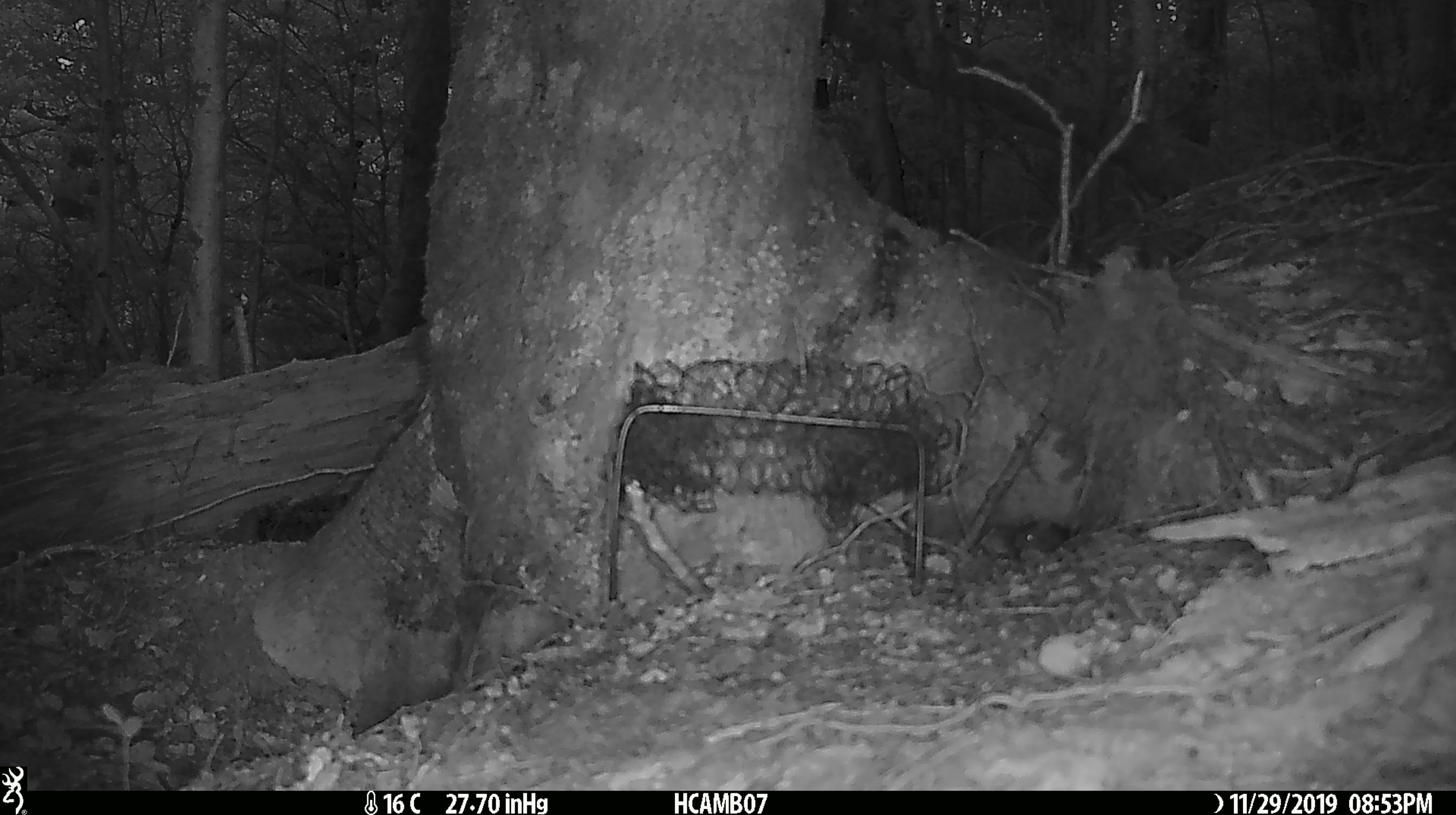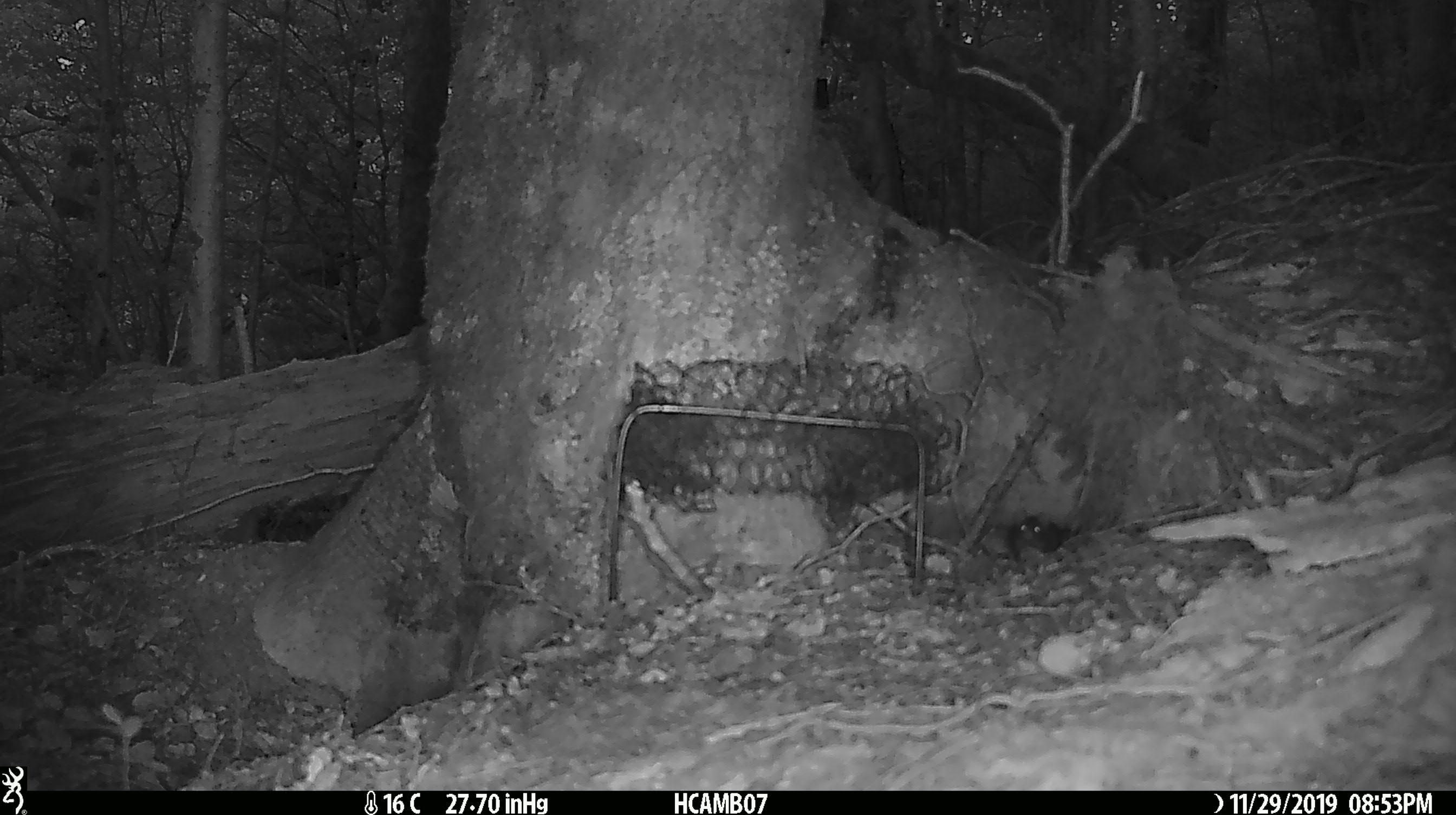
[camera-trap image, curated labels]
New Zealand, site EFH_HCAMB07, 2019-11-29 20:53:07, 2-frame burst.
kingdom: Animalia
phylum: Chordata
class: Mammalia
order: Rodentia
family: Muridae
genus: Mus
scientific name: Mus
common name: mouse